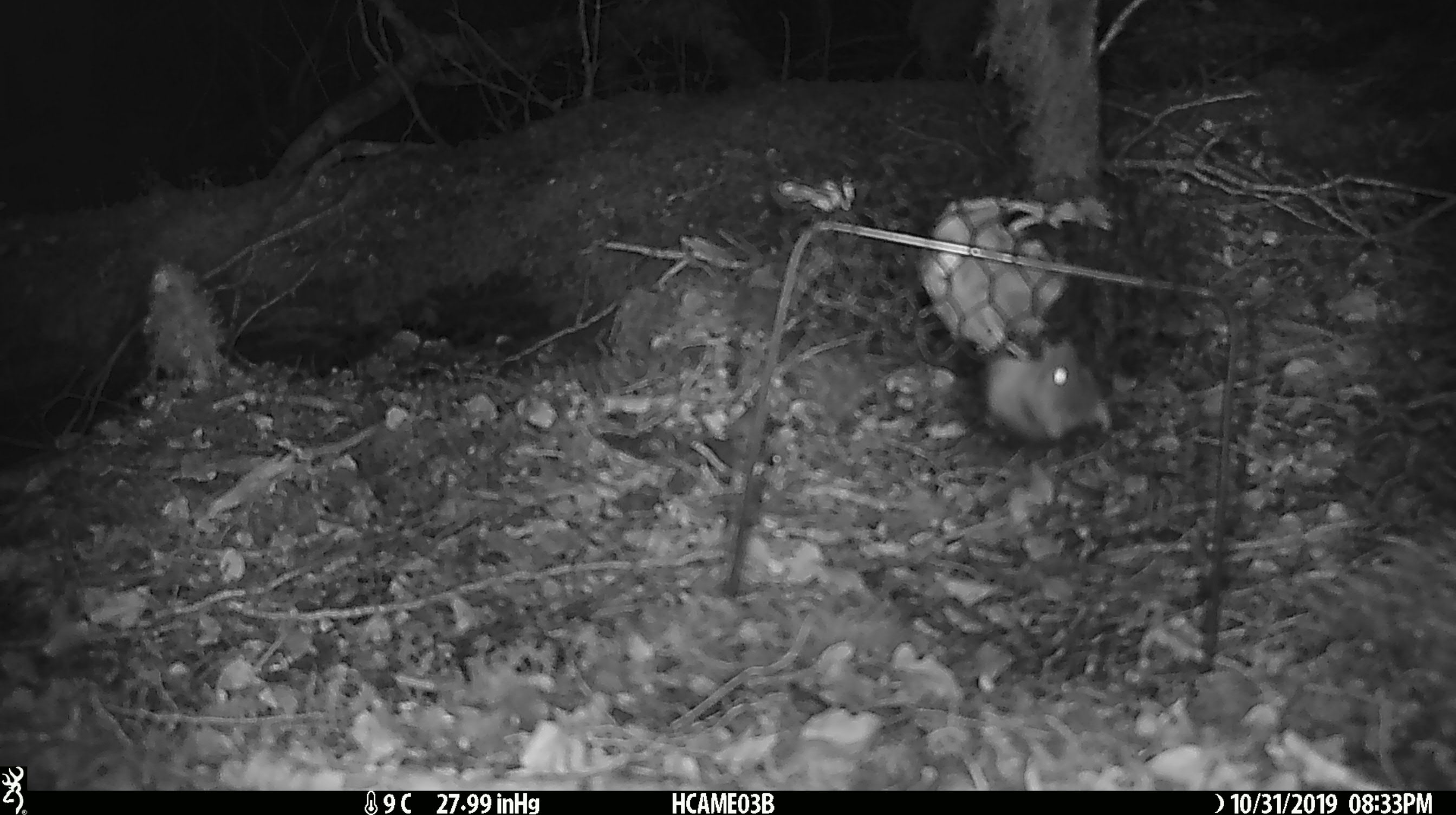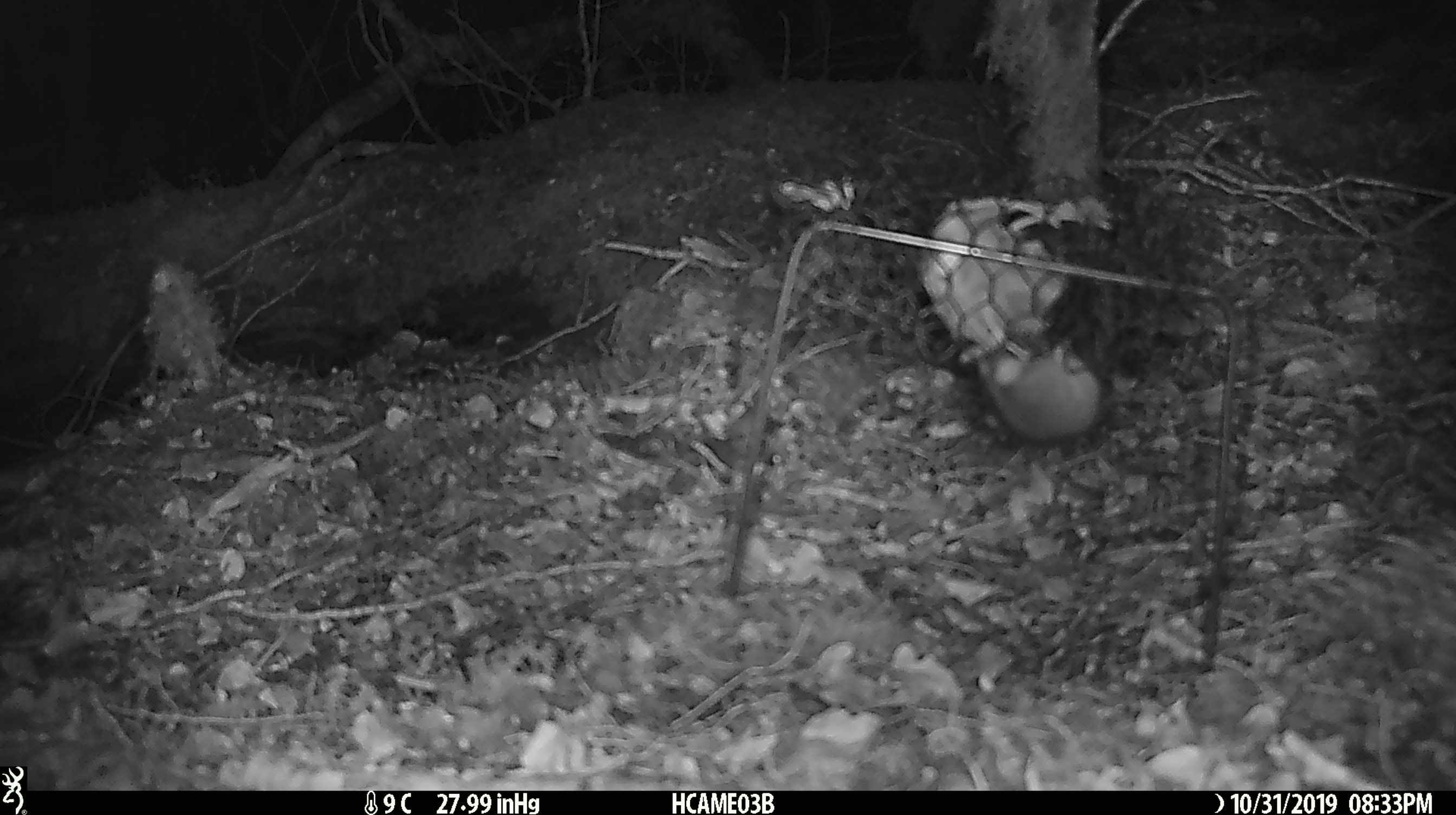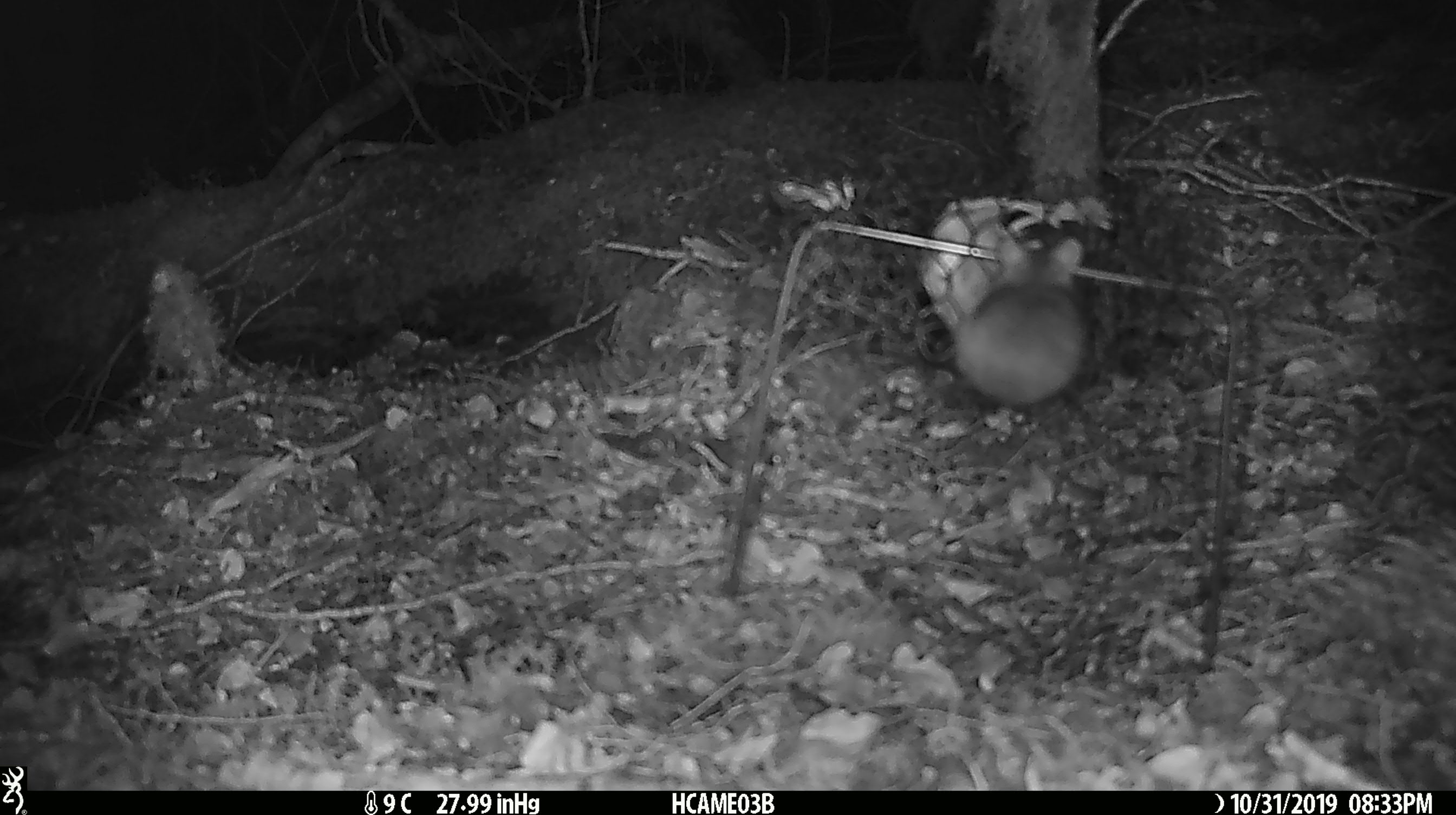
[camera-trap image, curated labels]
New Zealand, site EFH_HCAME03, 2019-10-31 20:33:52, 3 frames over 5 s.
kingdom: Animalia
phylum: Chordata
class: Mammalia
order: Rodentia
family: Muridae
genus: Mus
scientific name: Mus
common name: mouse